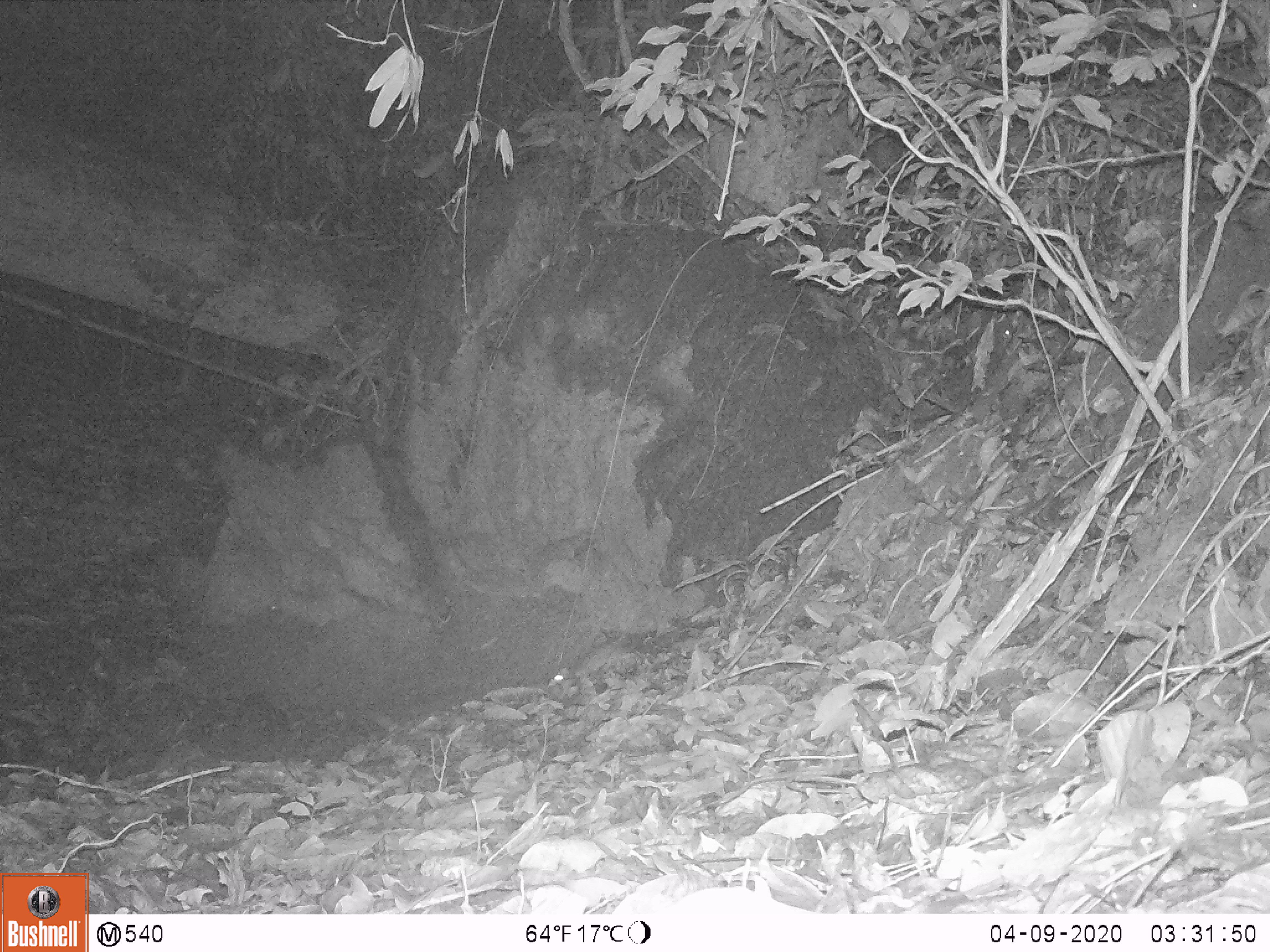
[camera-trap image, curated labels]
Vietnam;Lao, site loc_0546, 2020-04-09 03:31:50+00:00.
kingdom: Animalia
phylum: Chordata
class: Mammalia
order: Rodentia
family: Muridae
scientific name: Muridae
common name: old-world mice and rats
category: unidentified murid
Unidentified murid (old-world mice and rats) (Muridae). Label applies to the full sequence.